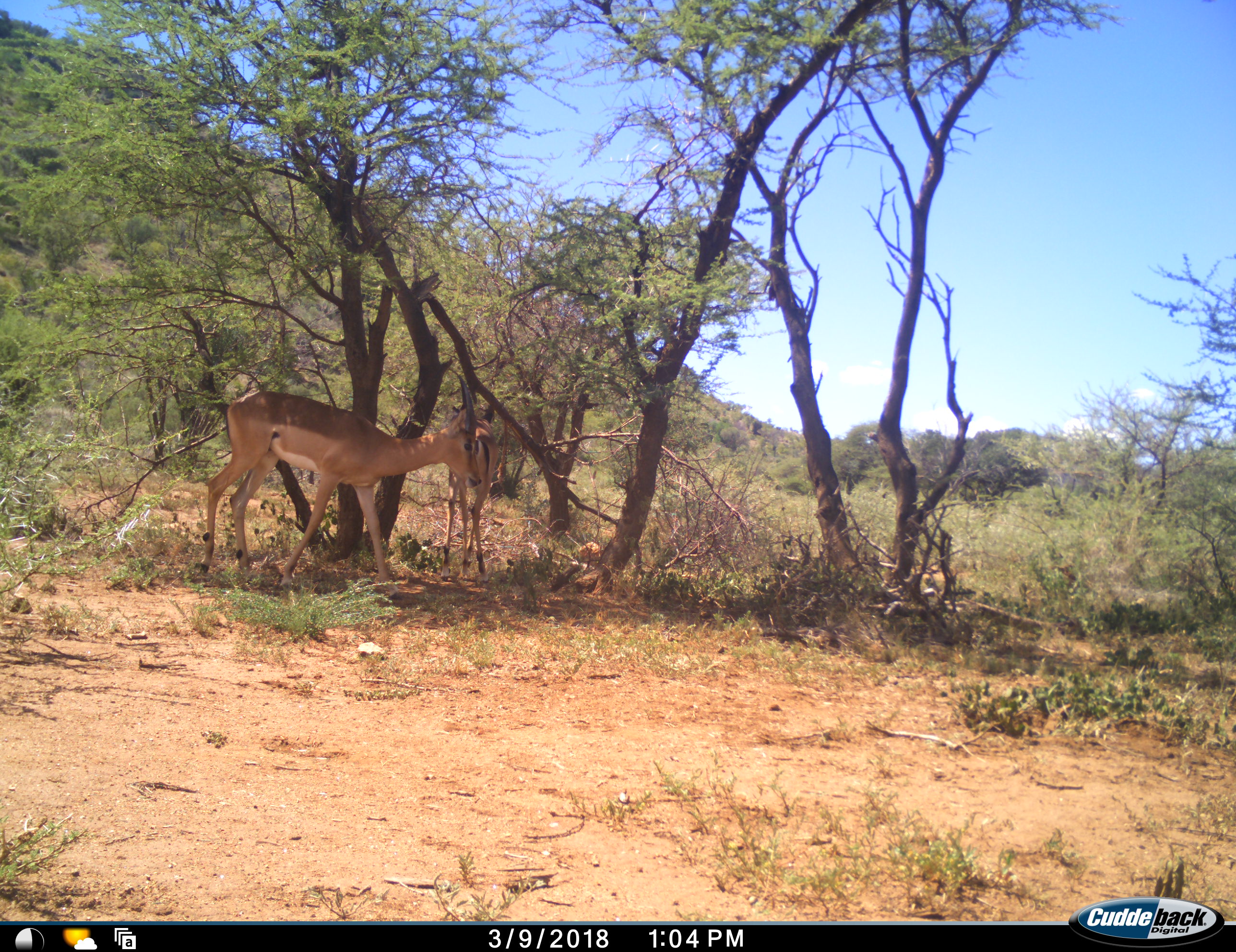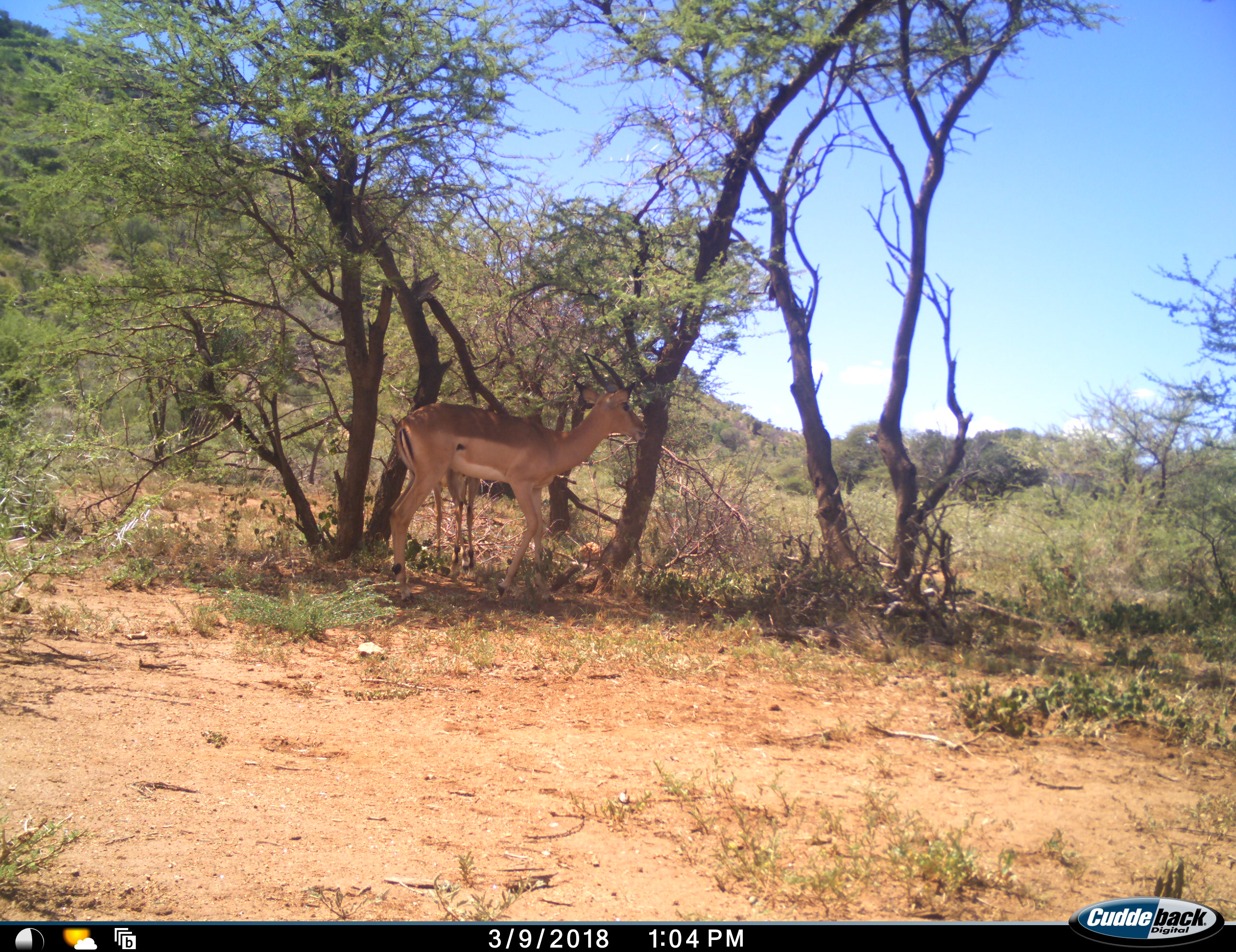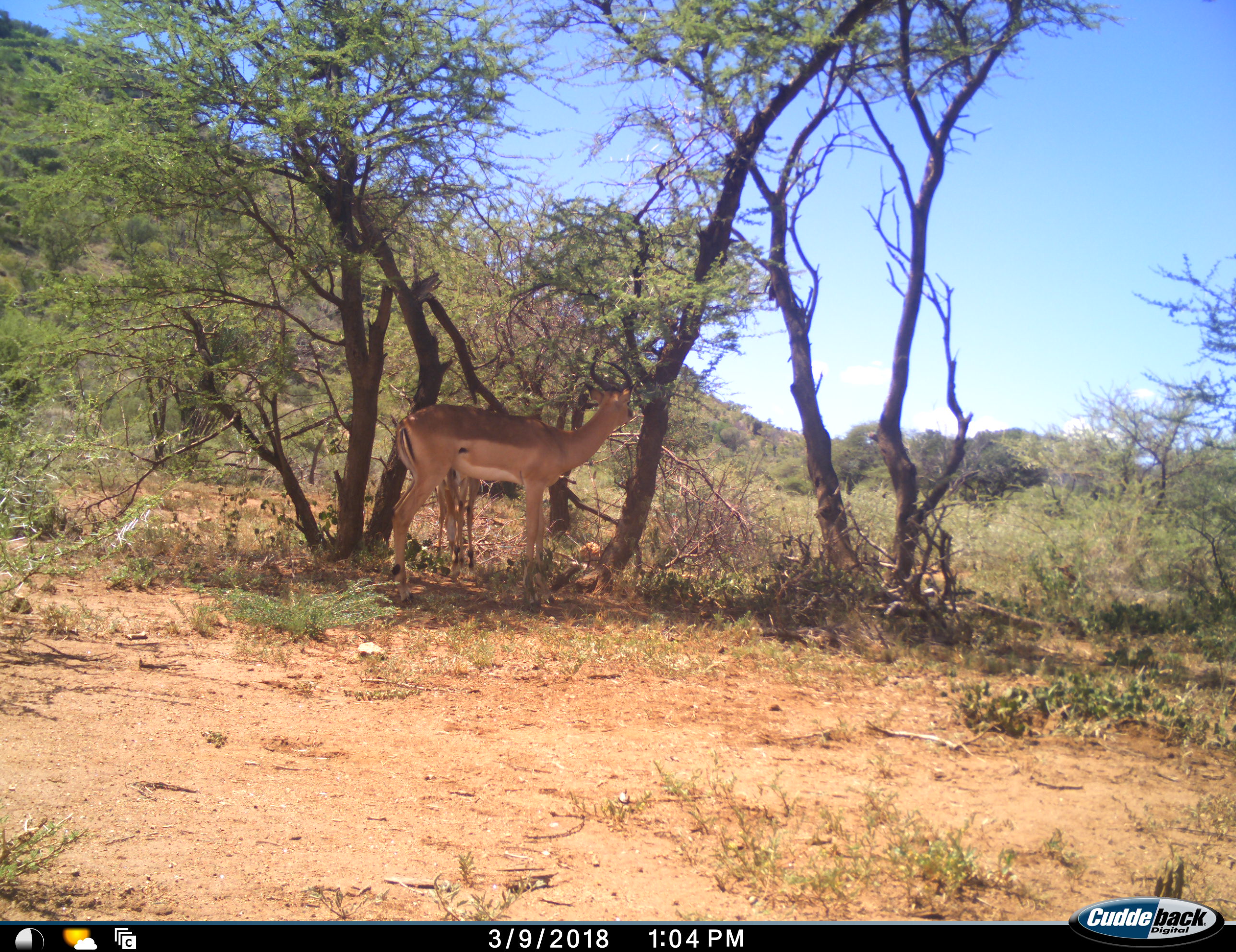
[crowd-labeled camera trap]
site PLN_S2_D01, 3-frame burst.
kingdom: Animalia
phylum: Chordata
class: Mammalia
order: Artiodactyla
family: Bovidae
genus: Aepyceros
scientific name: Aepyceros melampus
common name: impala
Impala (Aepyceros melampus), count 2. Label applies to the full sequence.